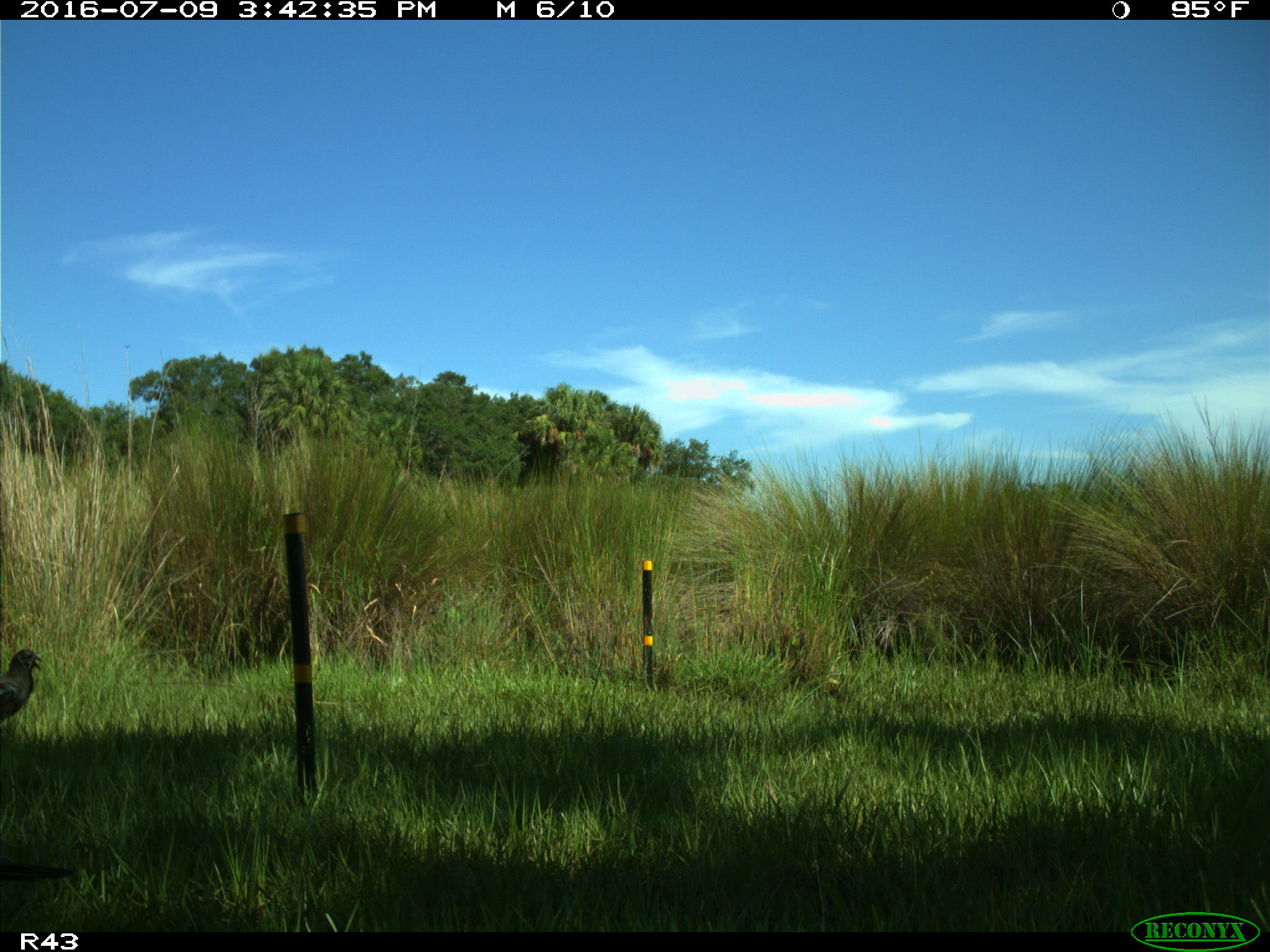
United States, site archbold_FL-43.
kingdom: Animalia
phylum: Chordata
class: Aves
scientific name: Aves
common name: birds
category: unidentified bird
Unidentified bird (birds) (Aves).